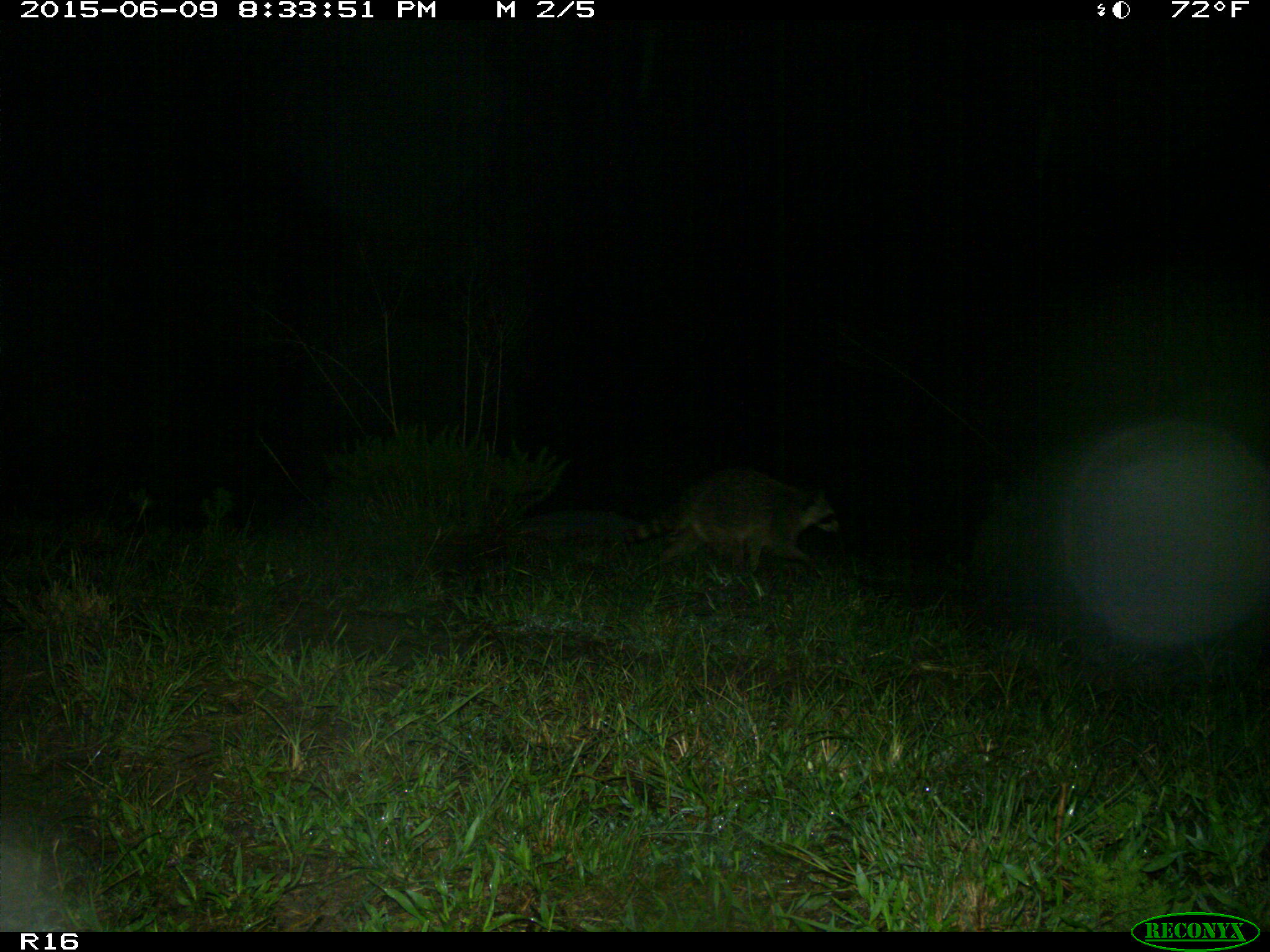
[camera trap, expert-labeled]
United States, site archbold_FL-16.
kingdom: Animalia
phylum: Chordata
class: Mammalia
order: Carnivora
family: Procyonidae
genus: Procyon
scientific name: Procyon lotor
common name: common raccoon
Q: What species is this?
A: Procyon lotor (common raccoon).